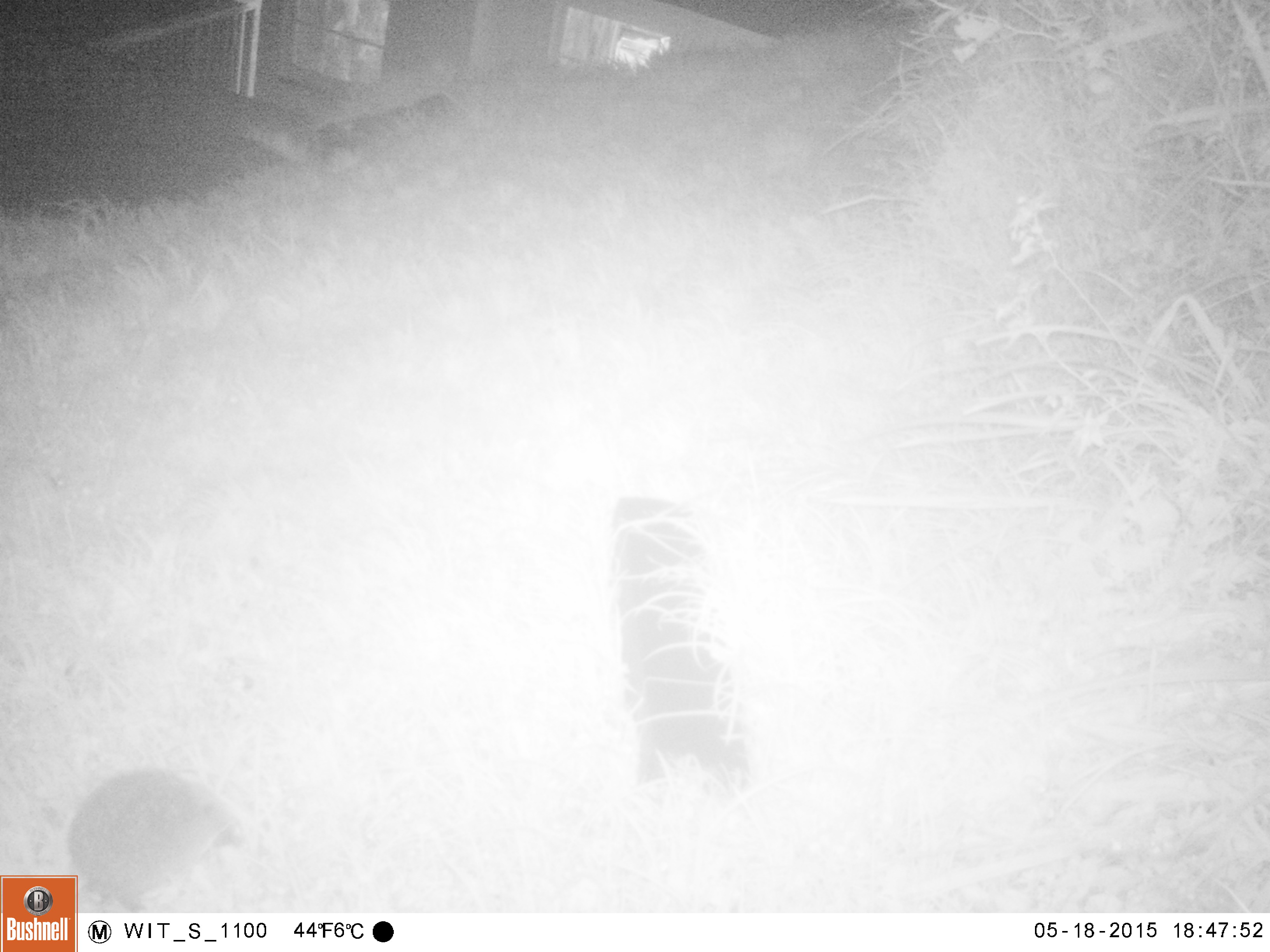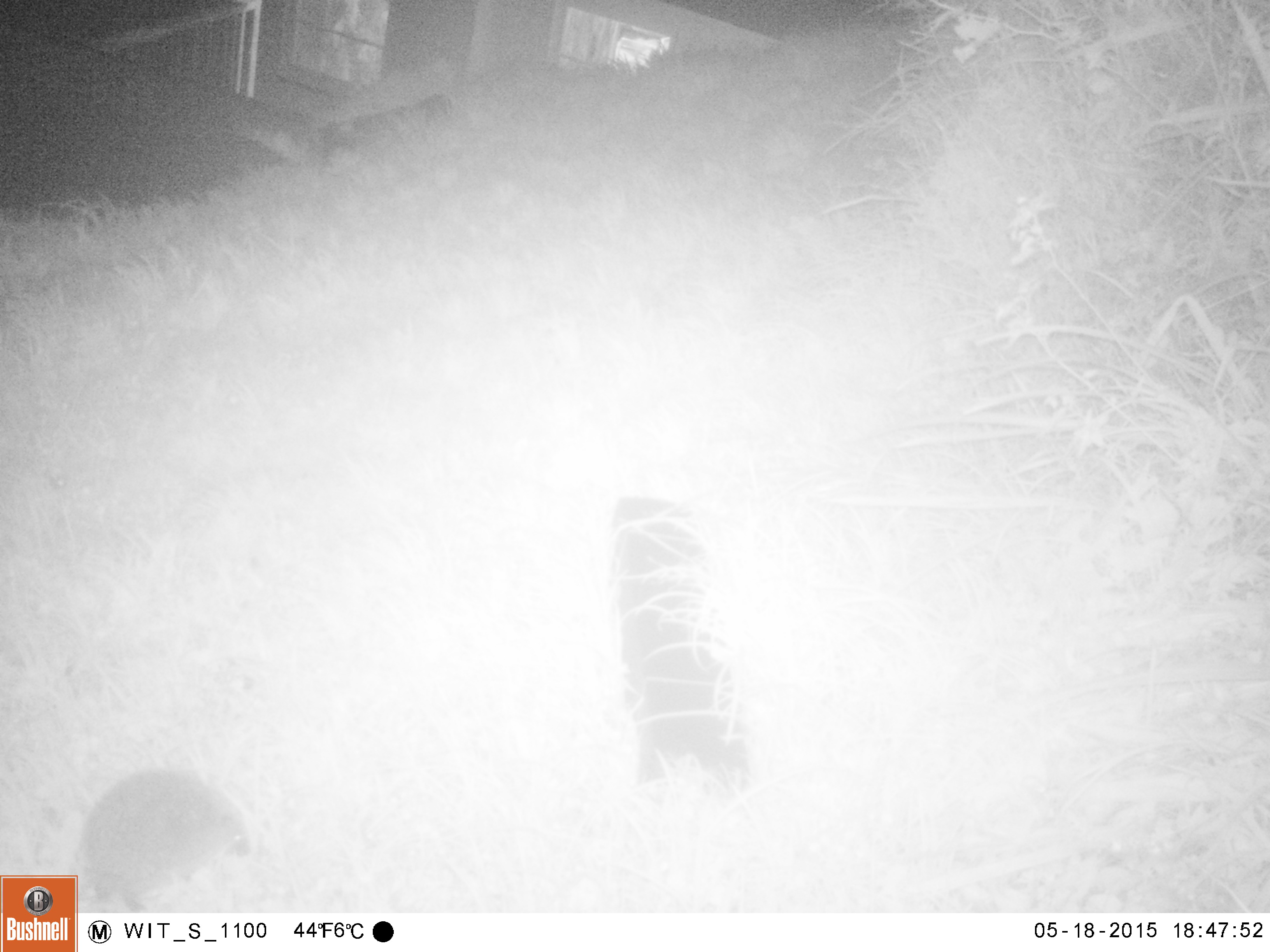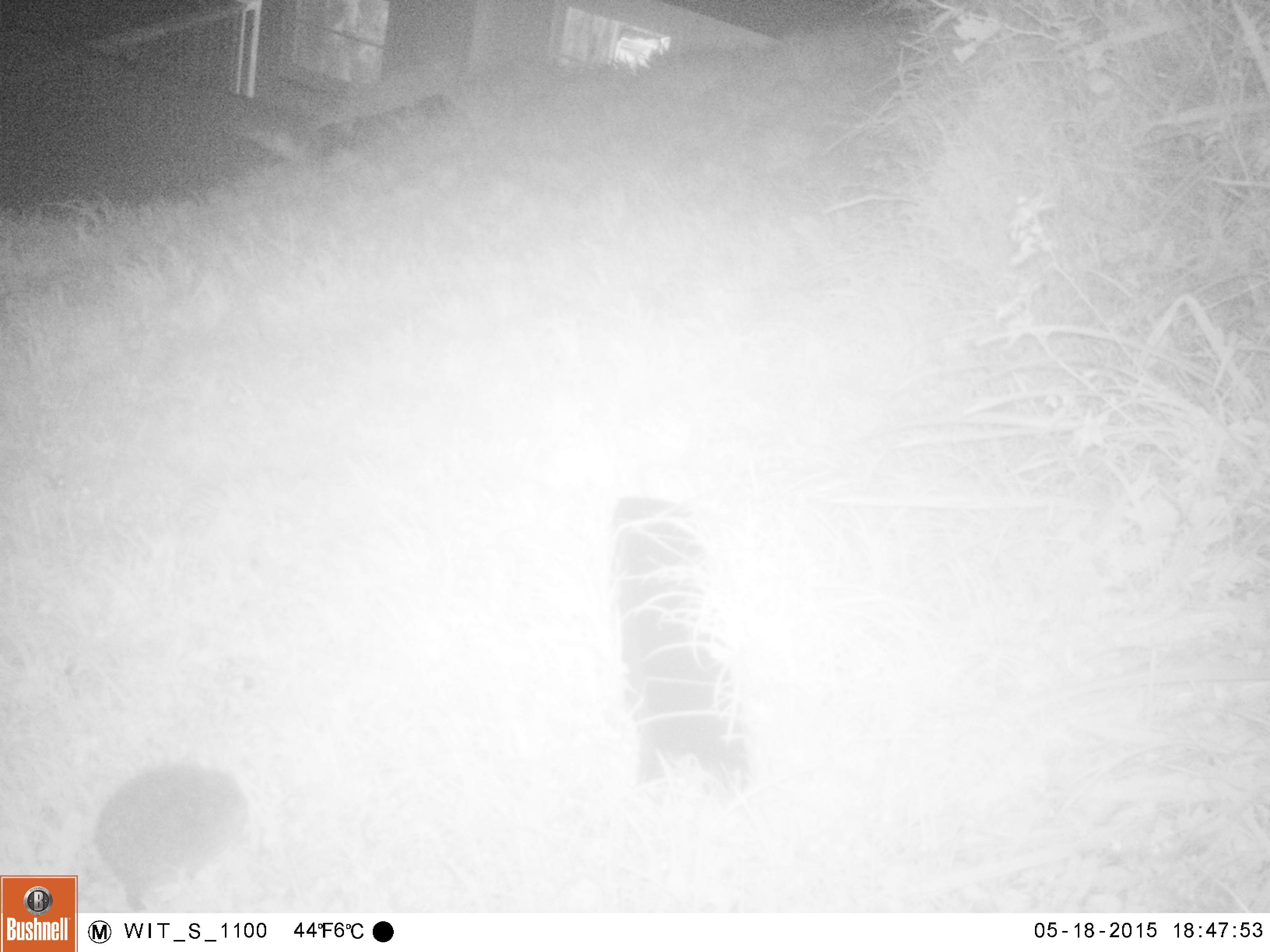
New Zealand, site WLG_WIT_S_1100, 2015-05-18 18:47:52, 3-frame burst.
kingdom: Animalia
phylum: Chordata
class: Mammalia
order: Eulipotyphla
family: Erinaceidae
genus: Erinaceus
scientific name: Erinaceus europaeus europaeus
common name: european hedgehog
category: hedgehog